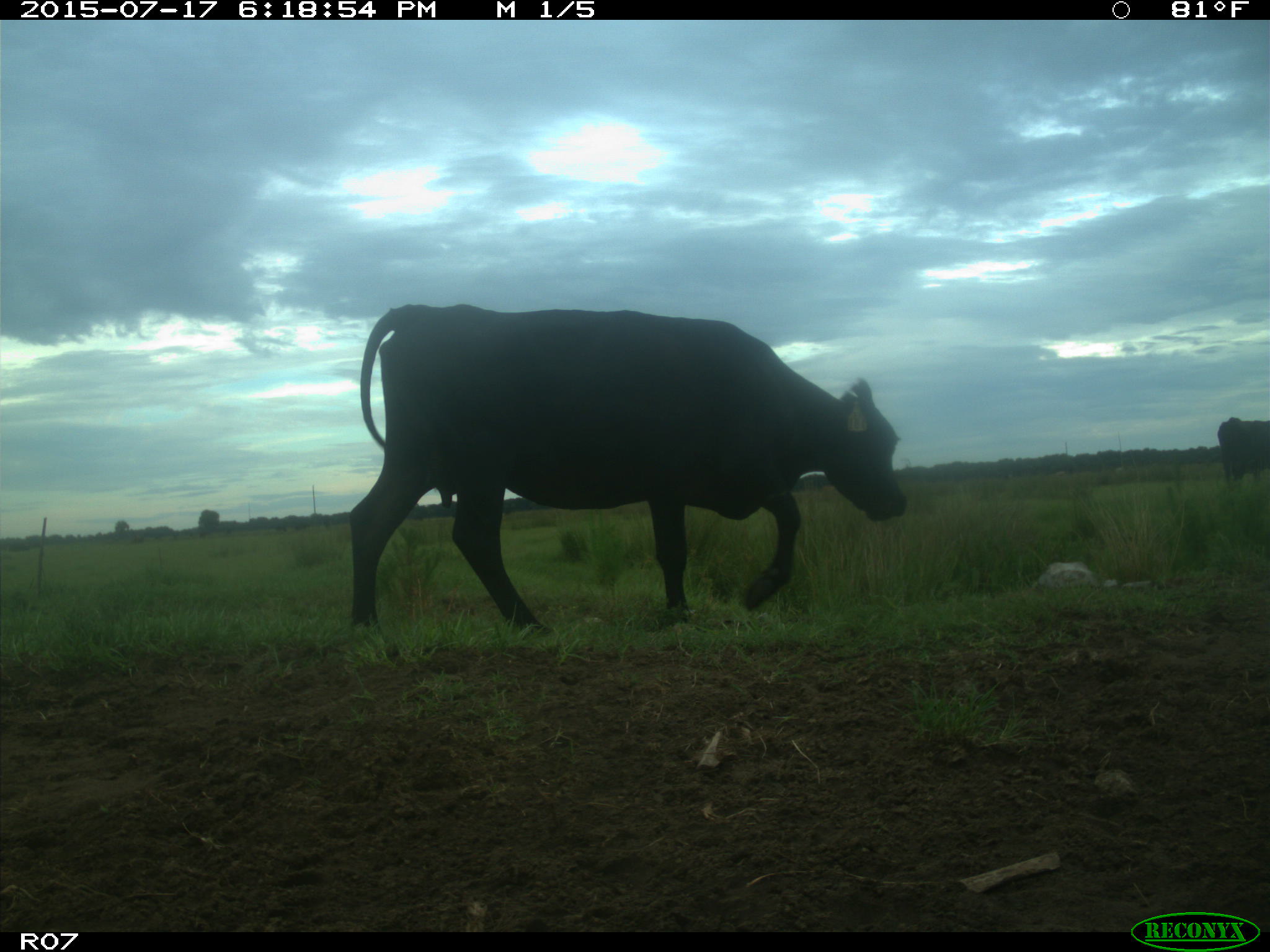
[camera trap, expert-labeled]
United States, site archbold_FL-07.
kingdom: Animalia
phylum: Chordata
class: Mammalia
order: Artiodactyla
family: Bovidae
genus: Bos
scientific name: Bos taurus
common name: domestic cow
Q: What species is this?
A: Bos taurus (domestic cow).